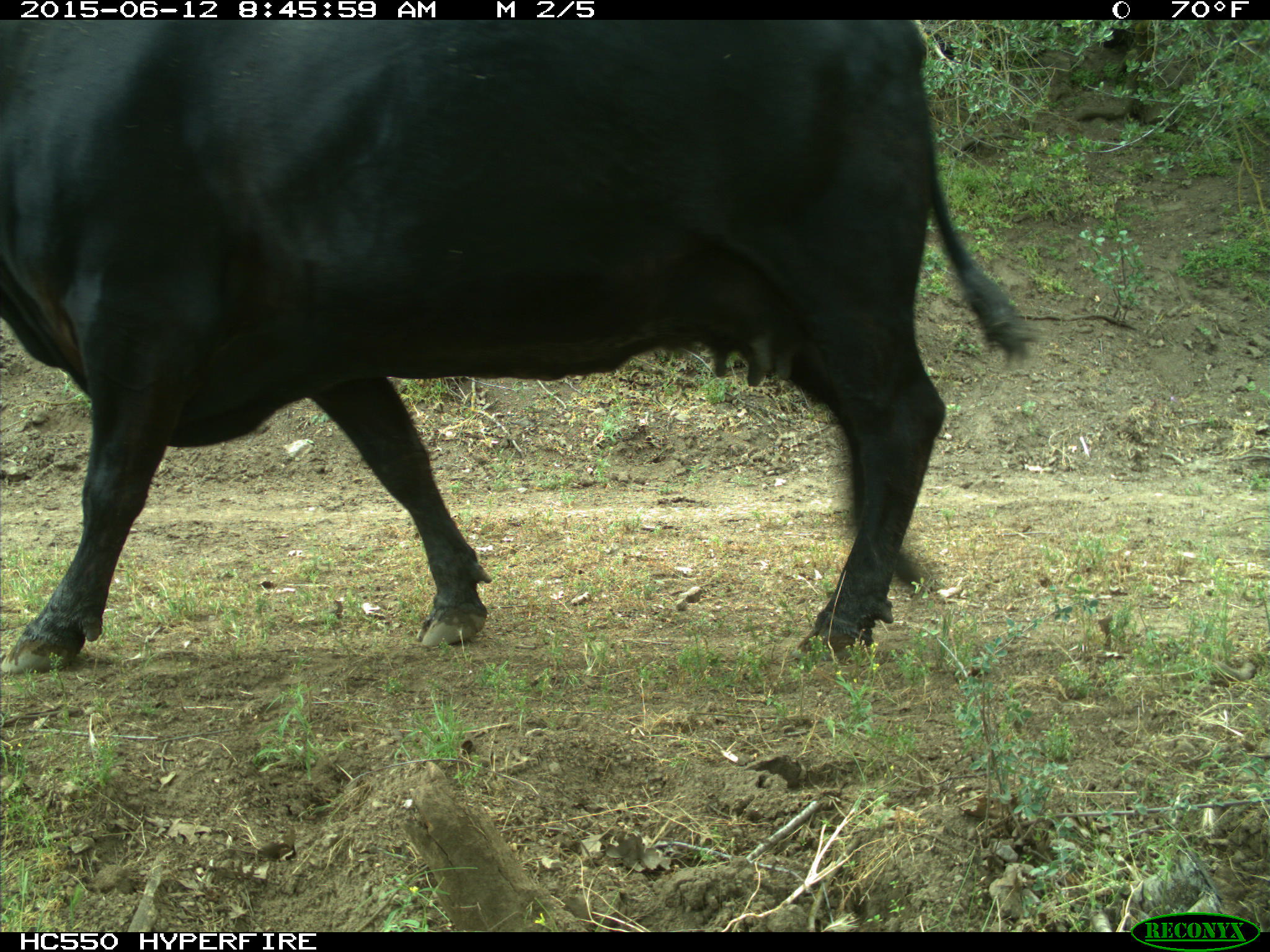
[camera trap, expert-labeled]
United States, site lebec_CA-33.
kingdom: Animalia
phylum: Chordata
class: Mammalia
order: Artiodactyla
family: Bovidae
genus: Bos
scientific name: Bos taurus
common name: domestic cow